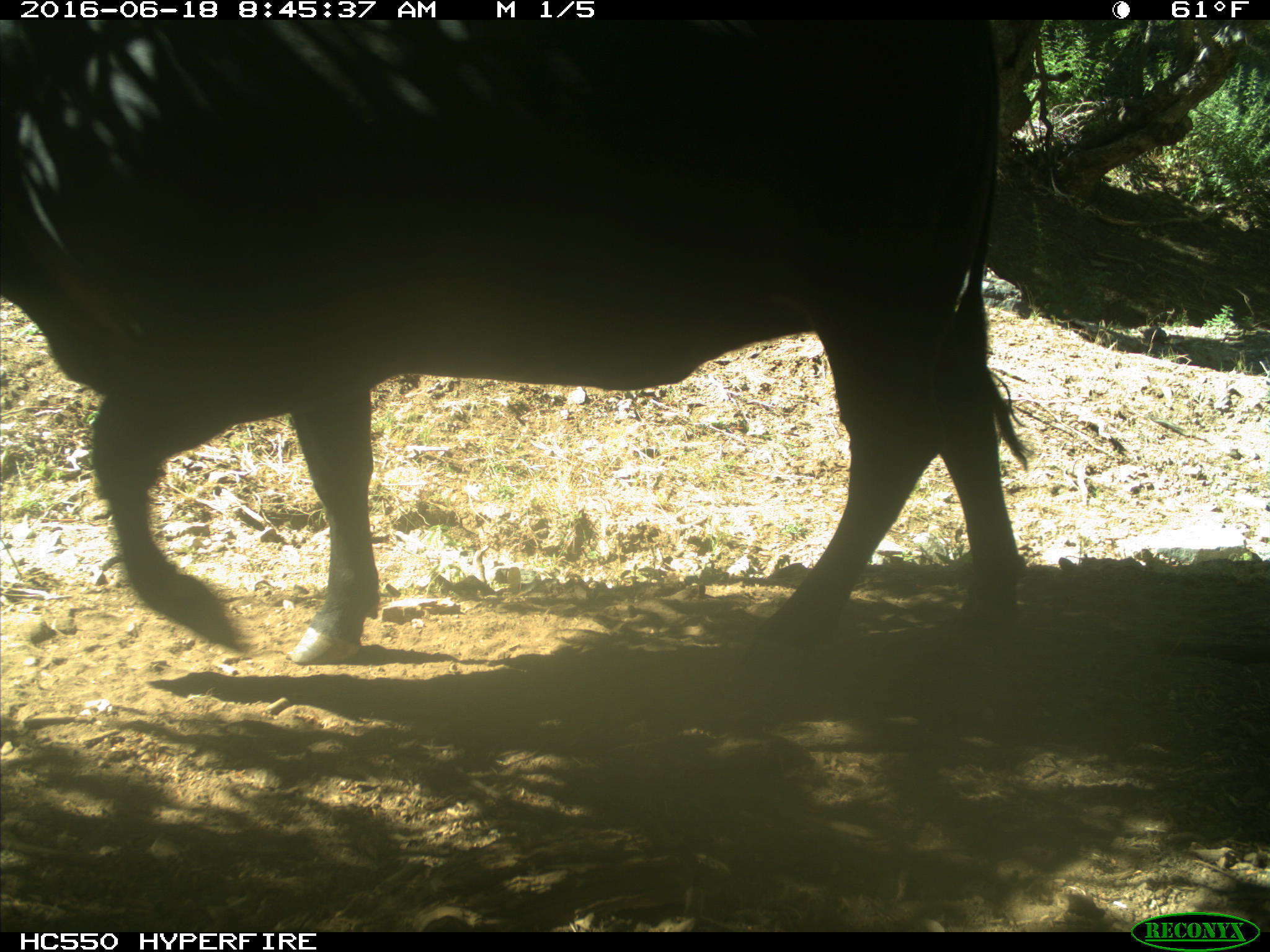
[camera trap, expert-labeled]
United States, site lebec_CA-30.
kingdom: Animalia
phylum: Chordata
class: Mammalia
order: Artiodactyla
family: Bovidae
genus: Bos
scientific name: Bos taurus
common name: domestic cow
Bos taurus (domestic cow).